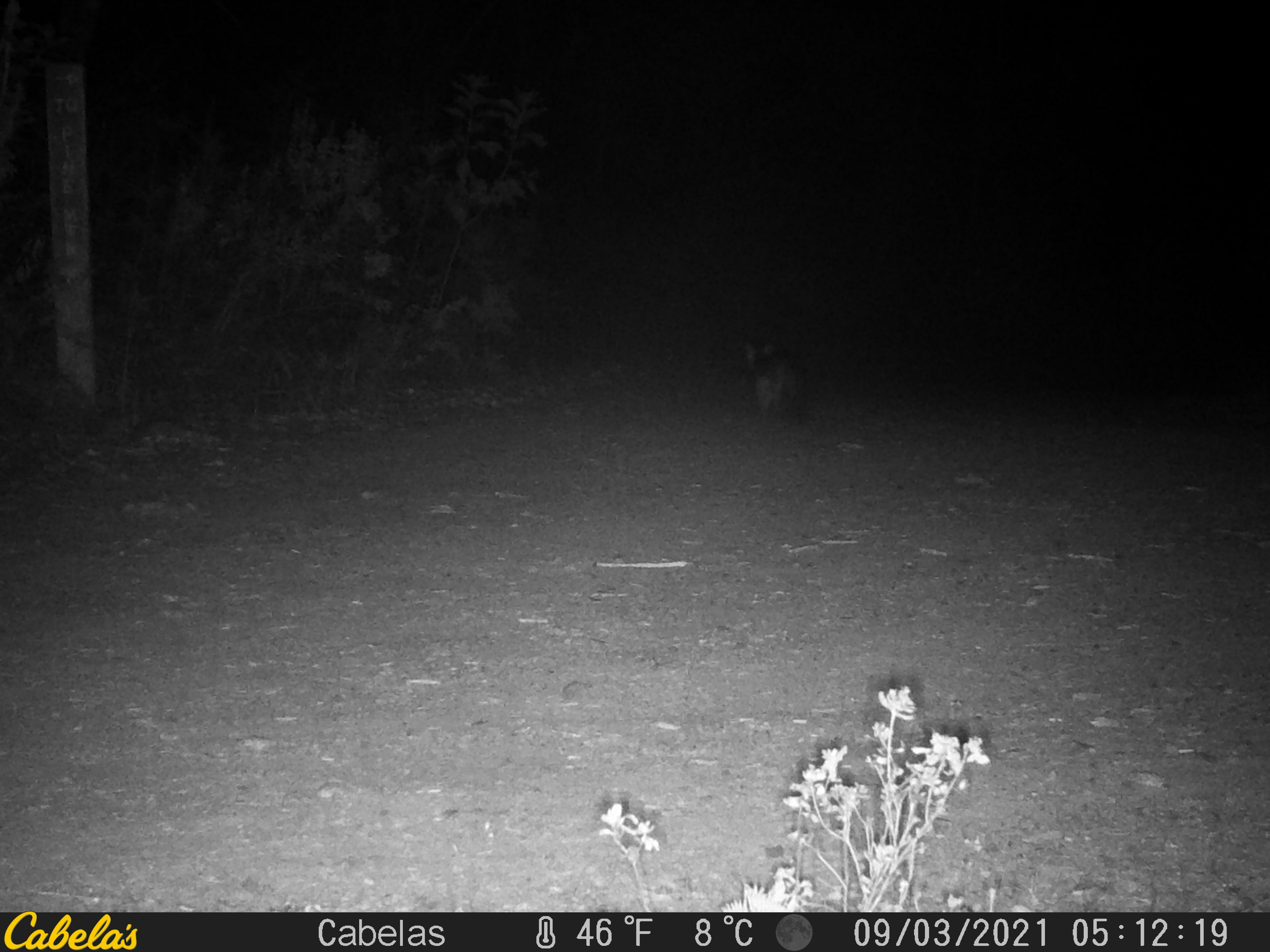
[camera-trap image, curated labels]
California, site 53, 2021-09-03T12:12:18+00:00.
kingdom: Animalia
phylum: Chordata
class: Mammalia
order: Carnivora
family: Canidae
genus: Urocyon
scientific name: Urocyon cinereoargenteus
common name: gray fox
Gray fox (Urocyon cinereoargenteus).